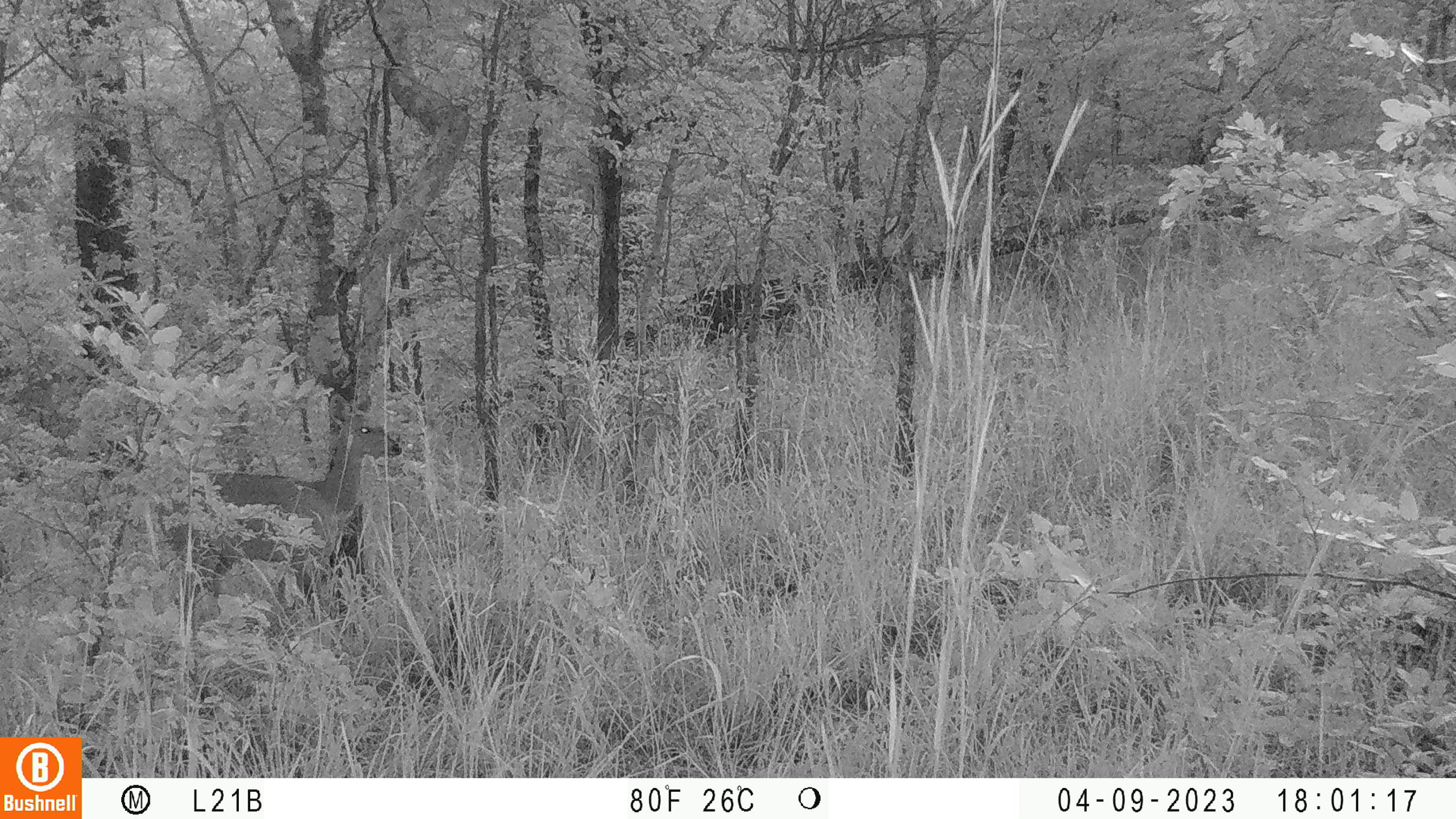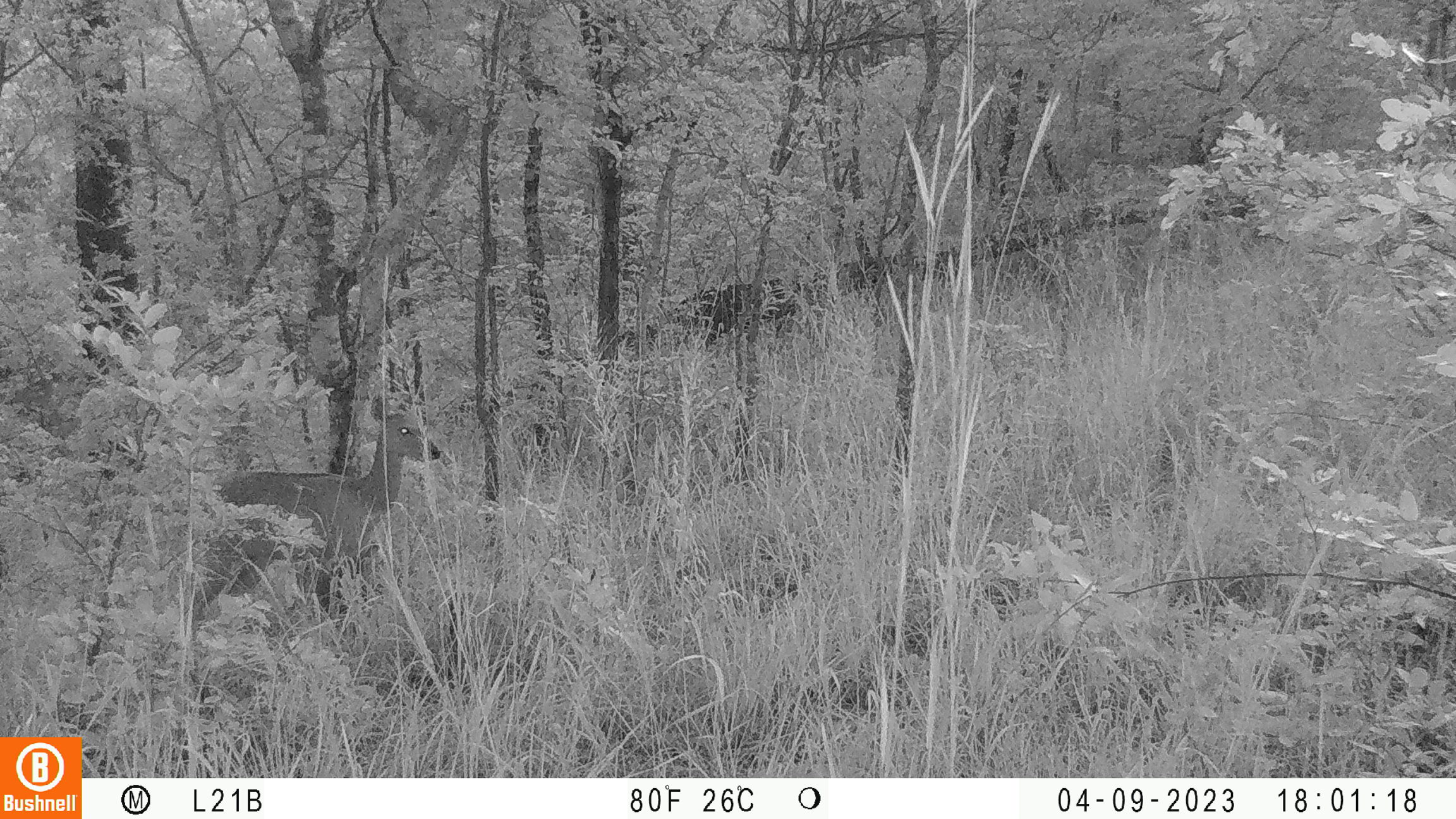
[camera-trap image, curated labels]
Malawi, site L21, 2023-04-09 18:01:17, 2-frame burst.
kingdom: Animalia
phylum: Chordata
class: Mammalia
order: Artiodactyla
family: Bovidae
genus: Tragelaphus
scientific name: Tragelaphus sylvaticus sylvaticus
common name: cape bushbuck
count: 1